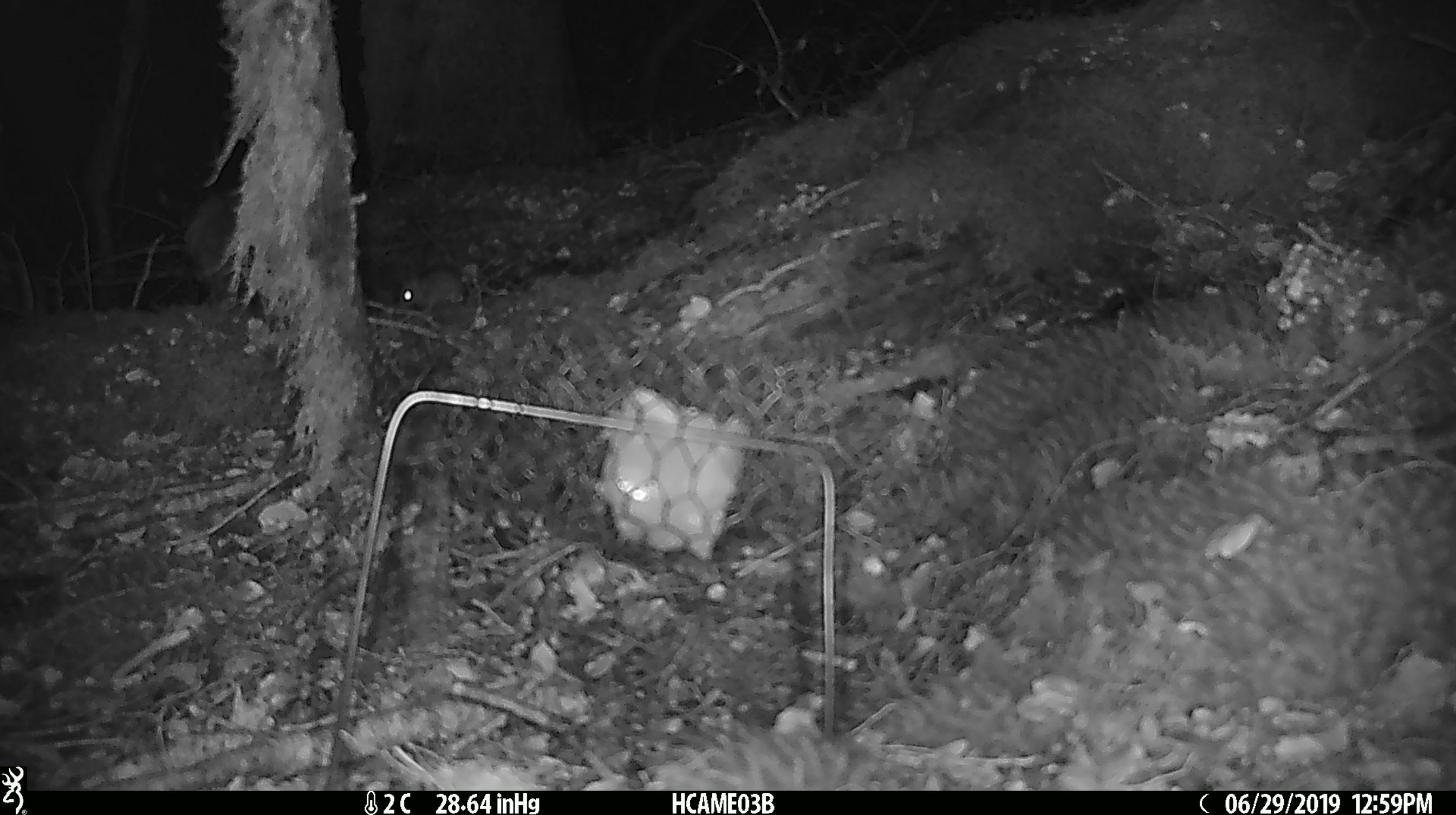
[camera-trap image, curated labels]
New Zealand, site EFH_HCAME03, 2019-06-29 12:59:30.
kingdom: Animalia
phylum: Chordata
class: Mammalia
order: Rodentia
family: Muridae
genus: Mus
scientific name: Mus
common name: mouse